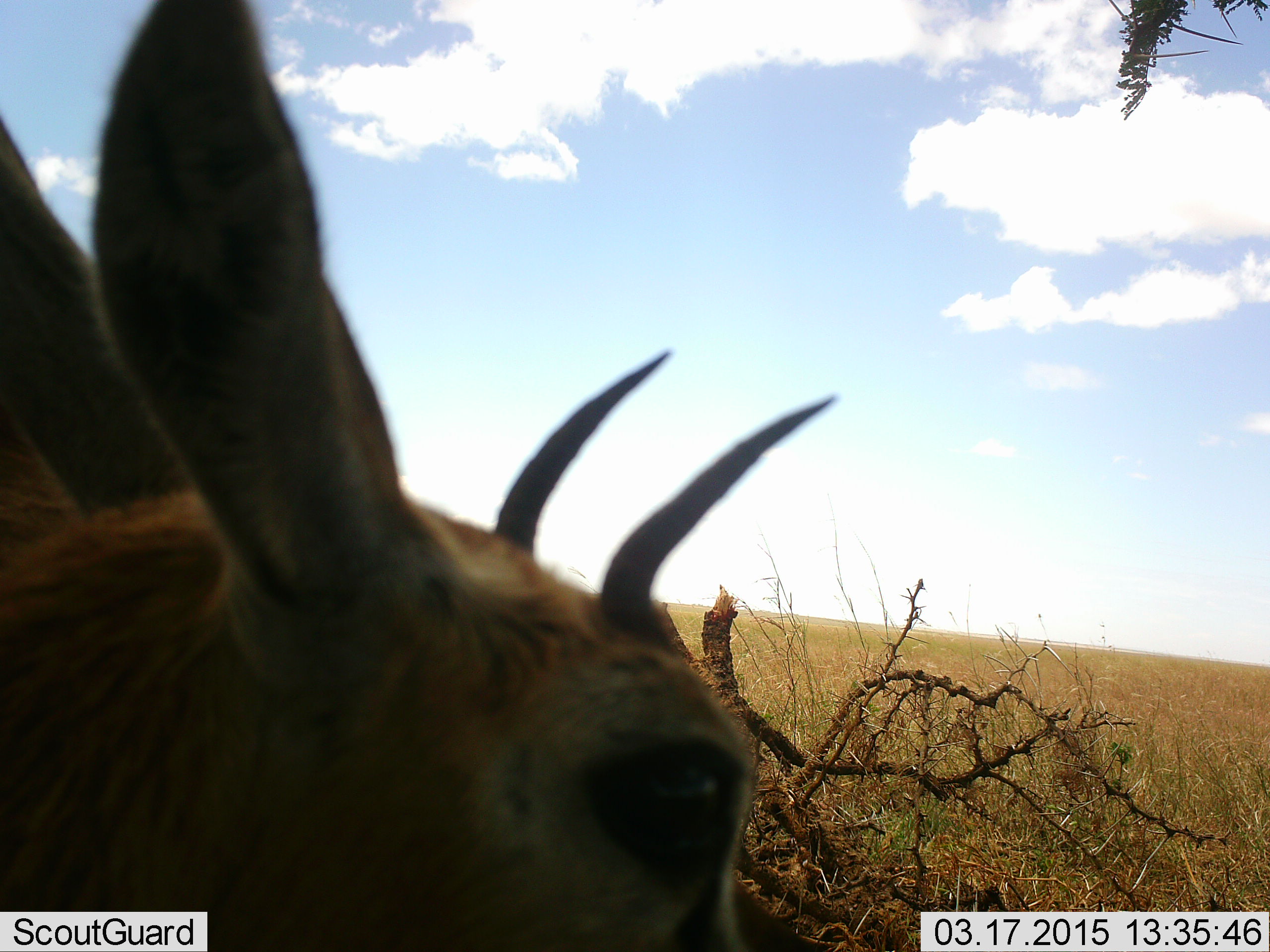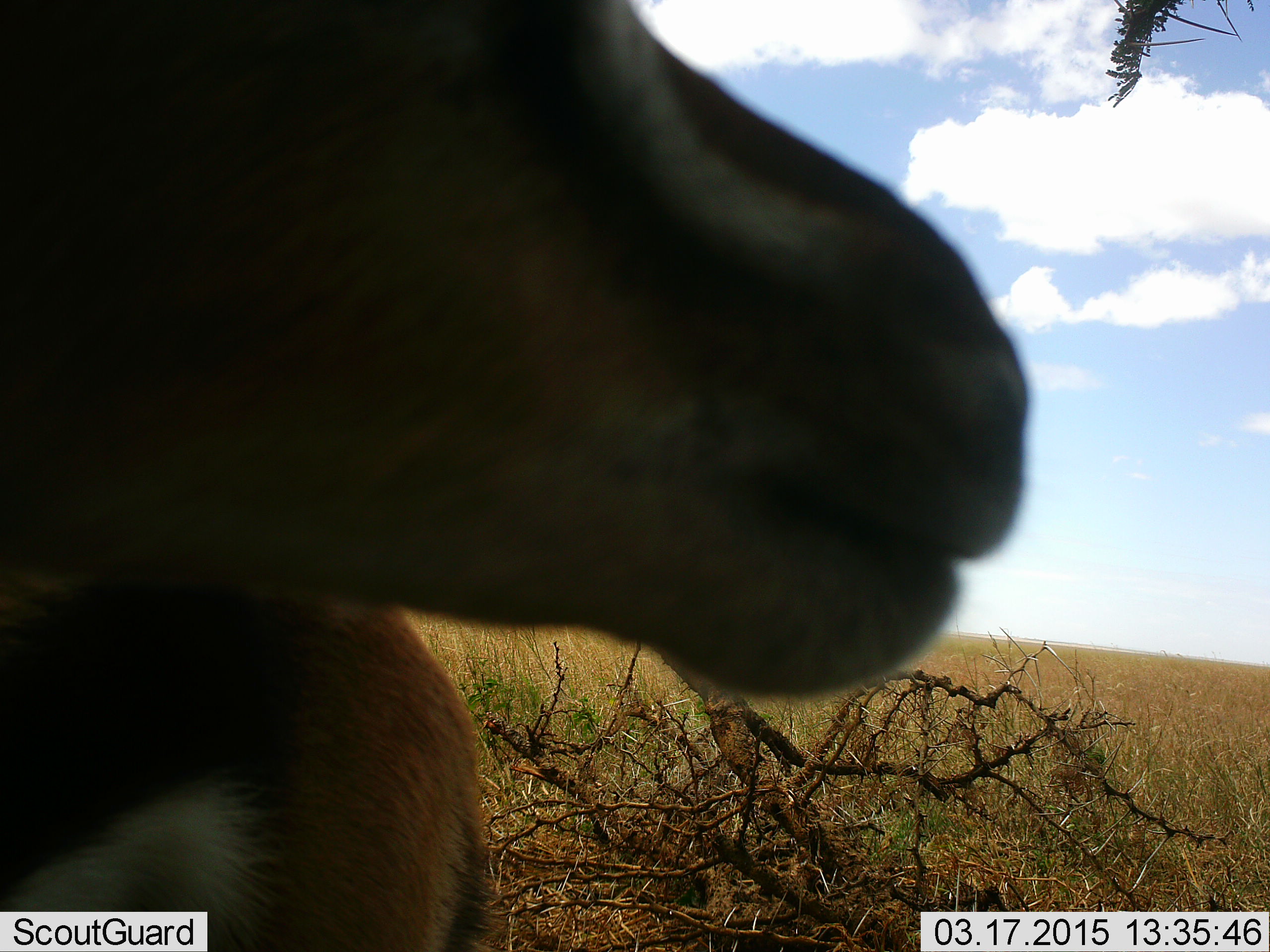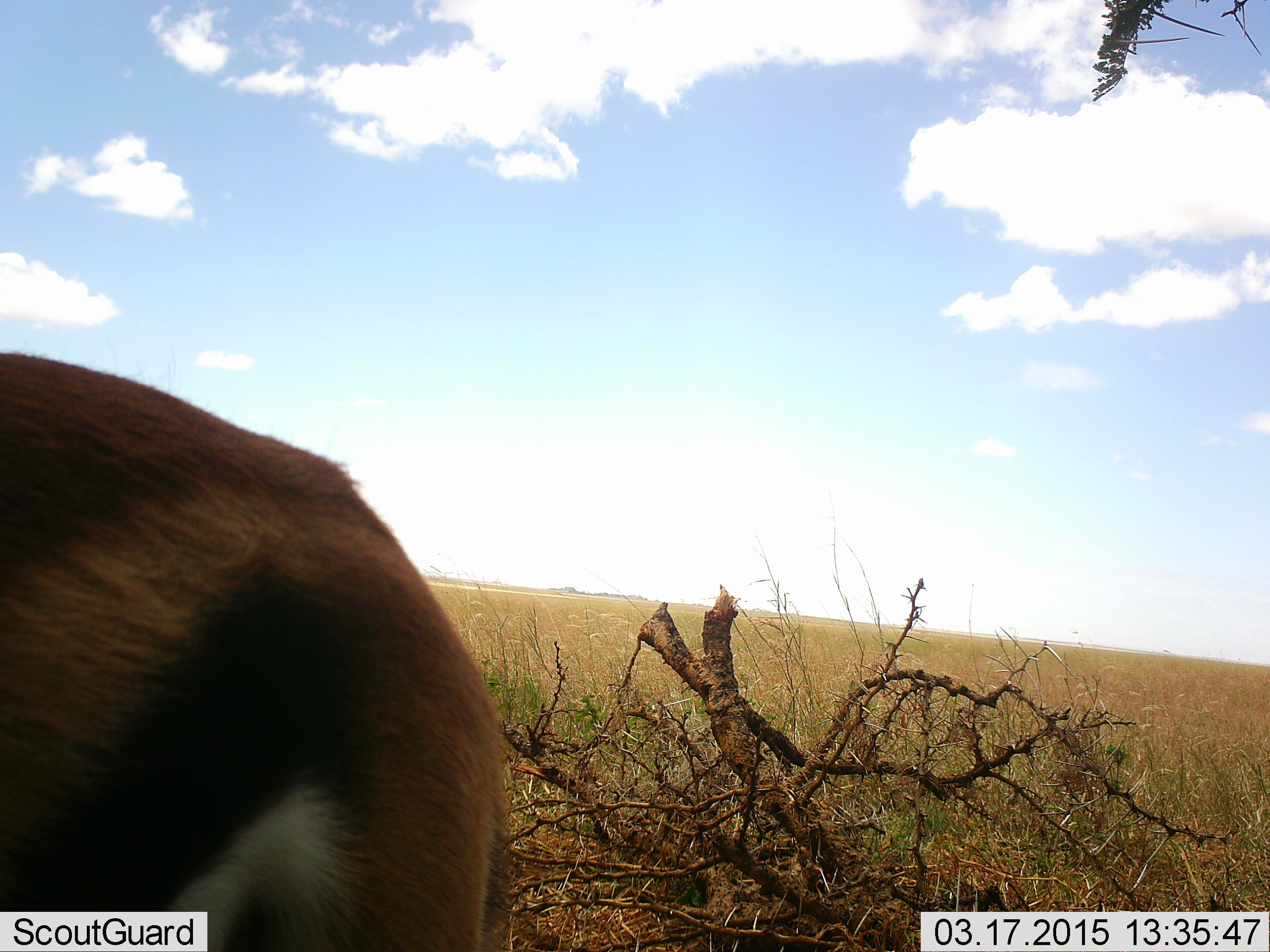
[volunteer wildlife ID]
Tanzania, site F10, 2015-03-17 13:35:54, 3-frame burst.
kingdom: Animalia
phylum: Chordata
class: Mammalia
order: Artiodactyla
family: Bovidae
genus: Eudorcas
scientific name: Eudorcas thomsonii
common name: thomson's gazelle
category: gazellethomsons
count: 1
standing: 100%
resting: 0%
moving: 0%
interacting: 0%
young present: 0%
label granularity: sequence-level